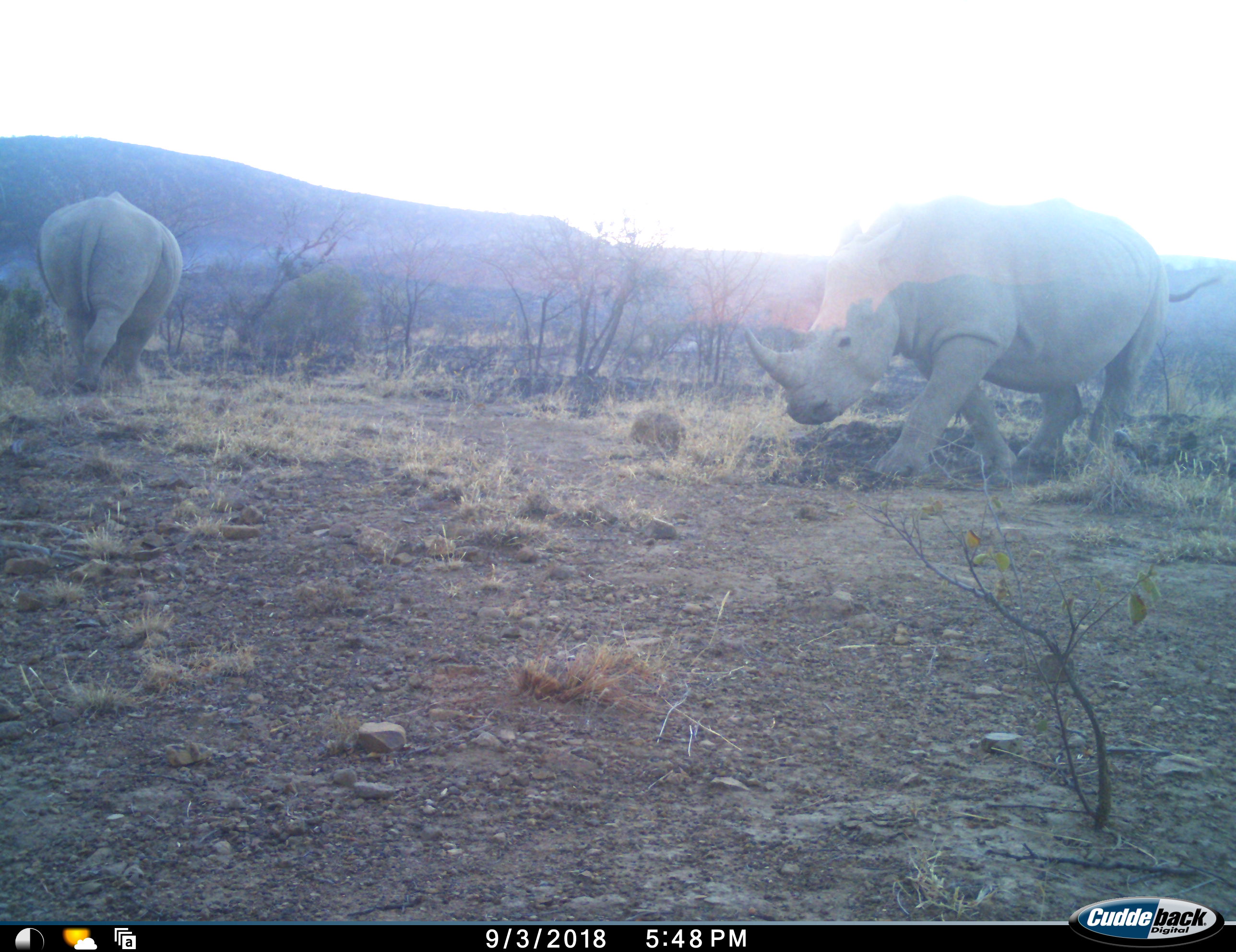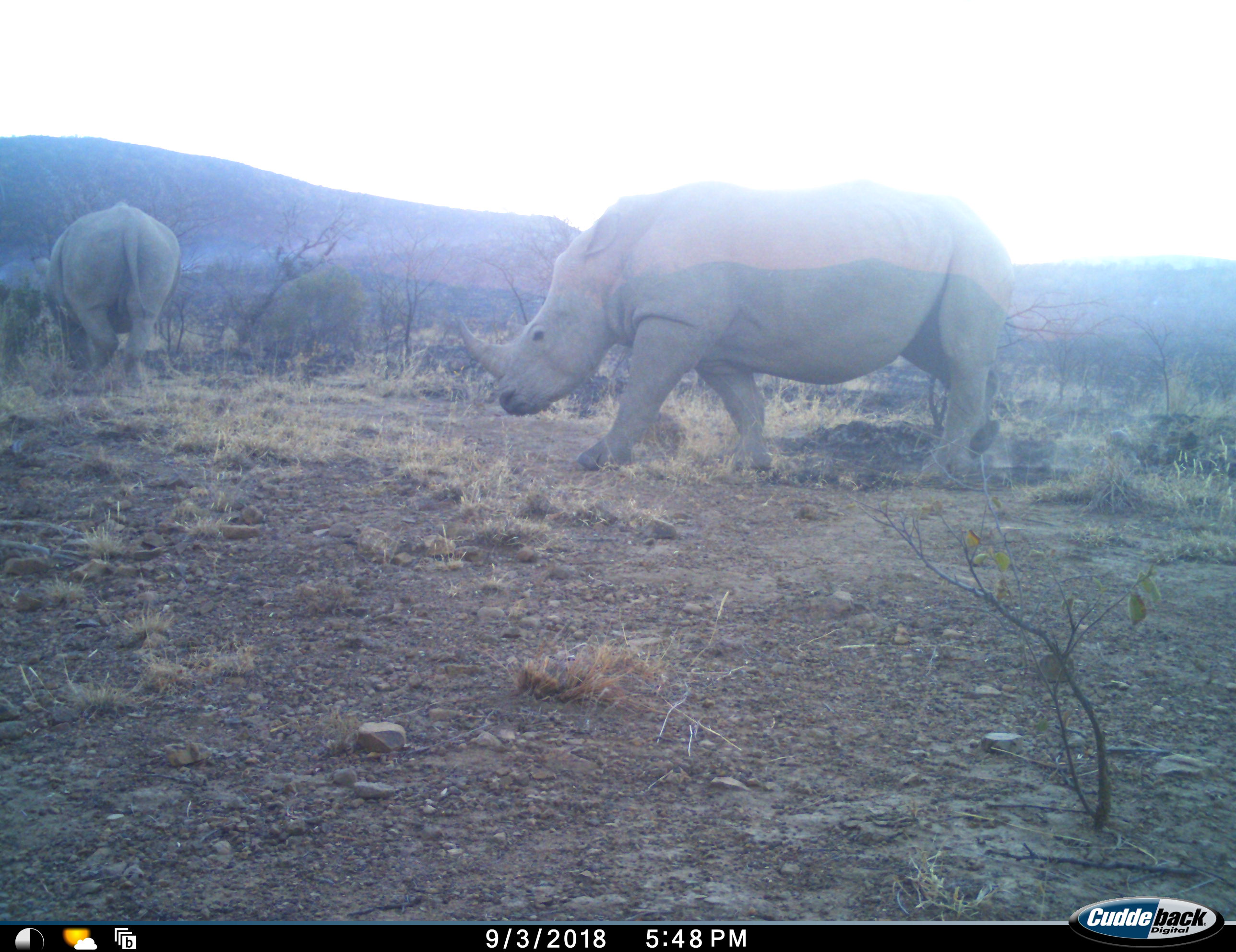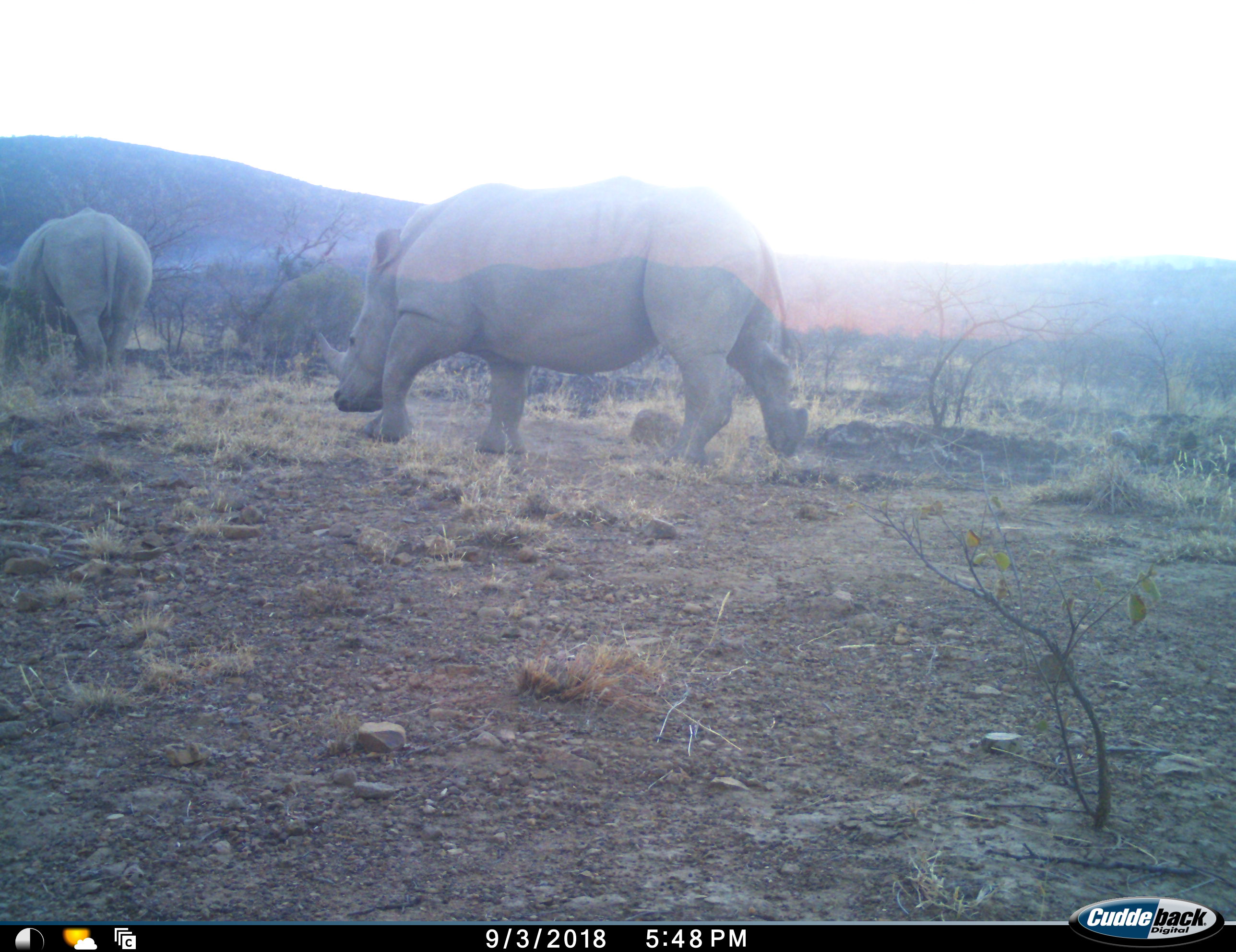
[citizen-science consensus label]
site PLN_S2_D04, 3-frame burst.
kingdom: Animalia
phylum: Chordata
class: Mammalia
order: Perissodactyla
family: Rhinocerotidae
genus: Ceratotherium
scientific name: Ceratotherium simum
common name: white rhinoceros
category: rhinoceroswhite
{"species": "rhinoceroswhite (white rhinoceros) (Ceratotherium simum)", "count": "2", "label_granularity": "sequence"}